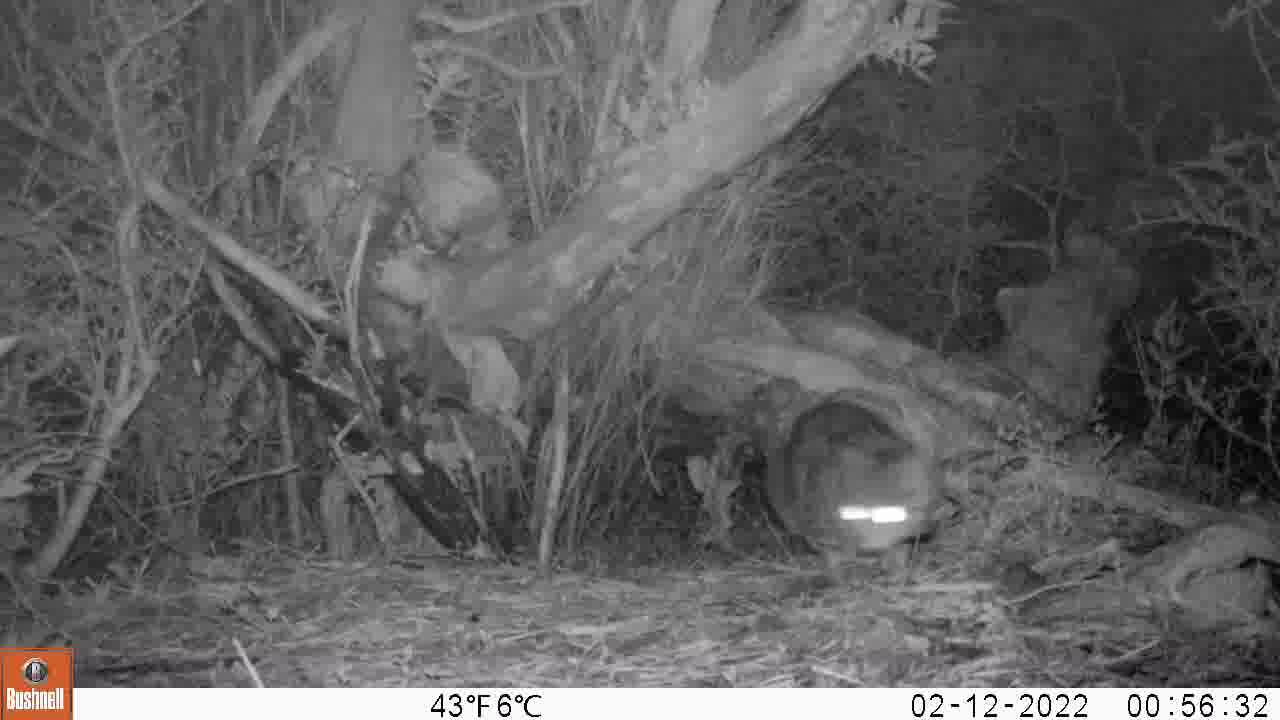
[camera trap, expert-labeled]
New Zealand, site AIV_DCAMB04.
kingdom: Animalia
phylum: Chordata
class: Mammalia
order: Carnivora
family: Felidae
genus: Felis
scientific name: Felis catus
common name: domestic cat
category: cat